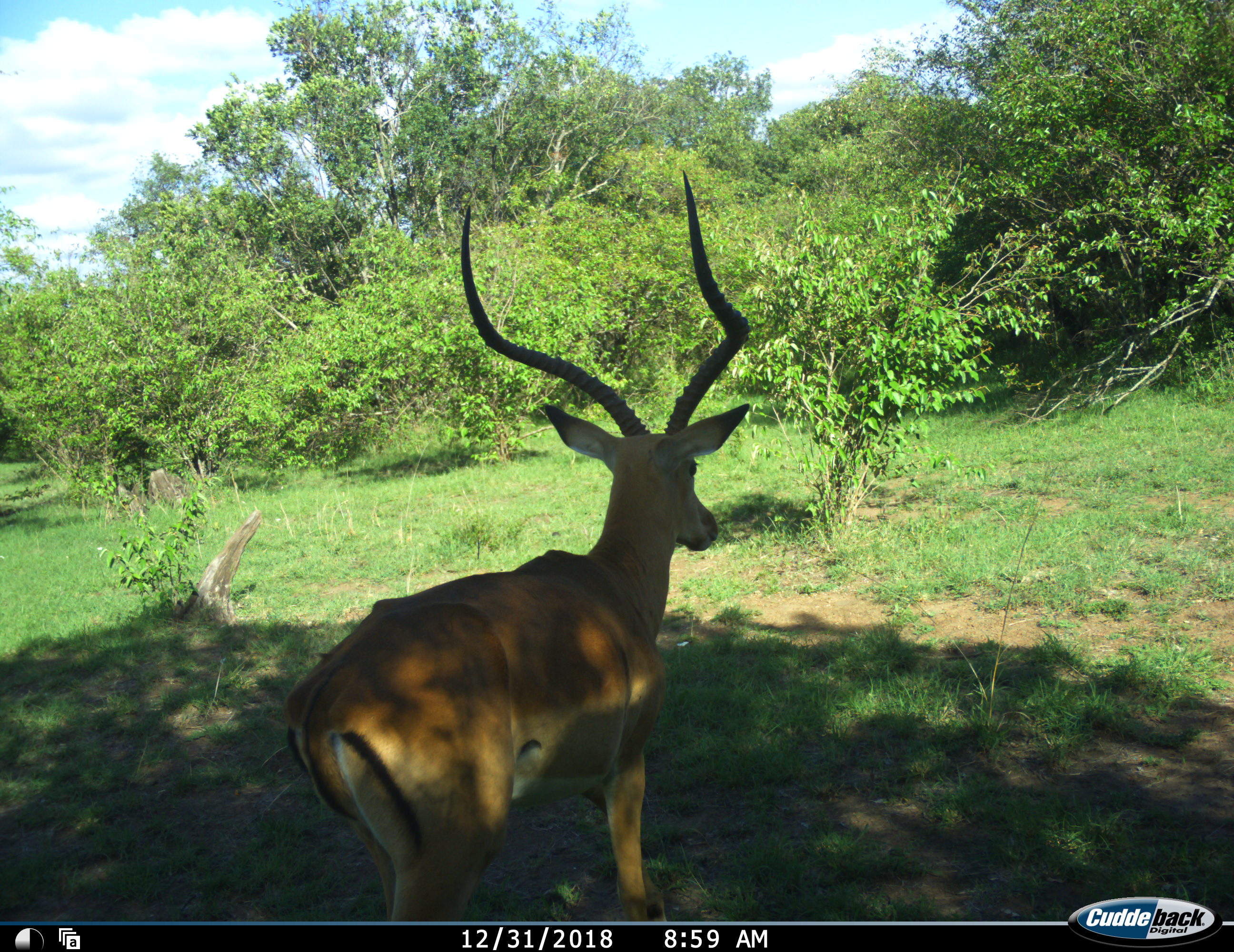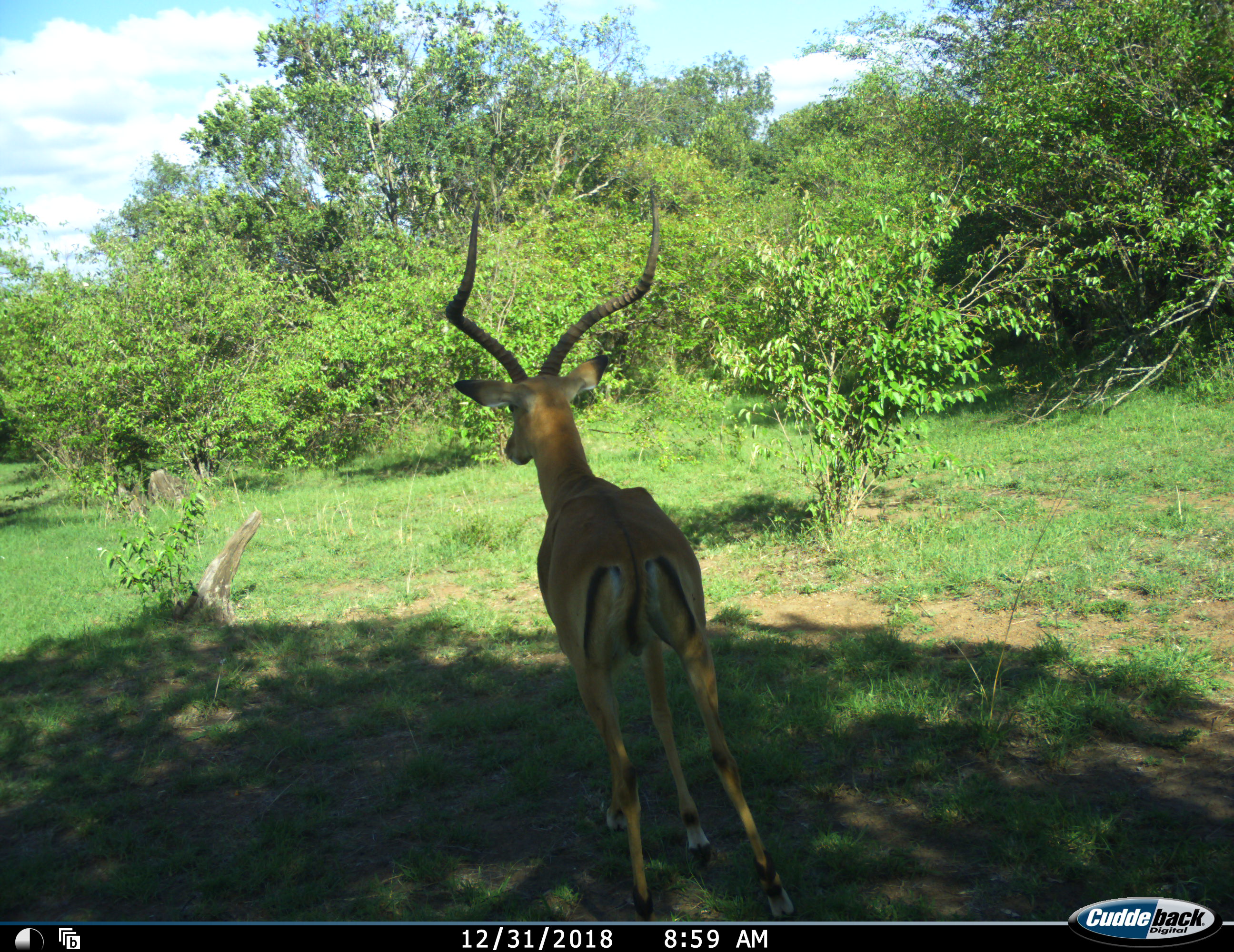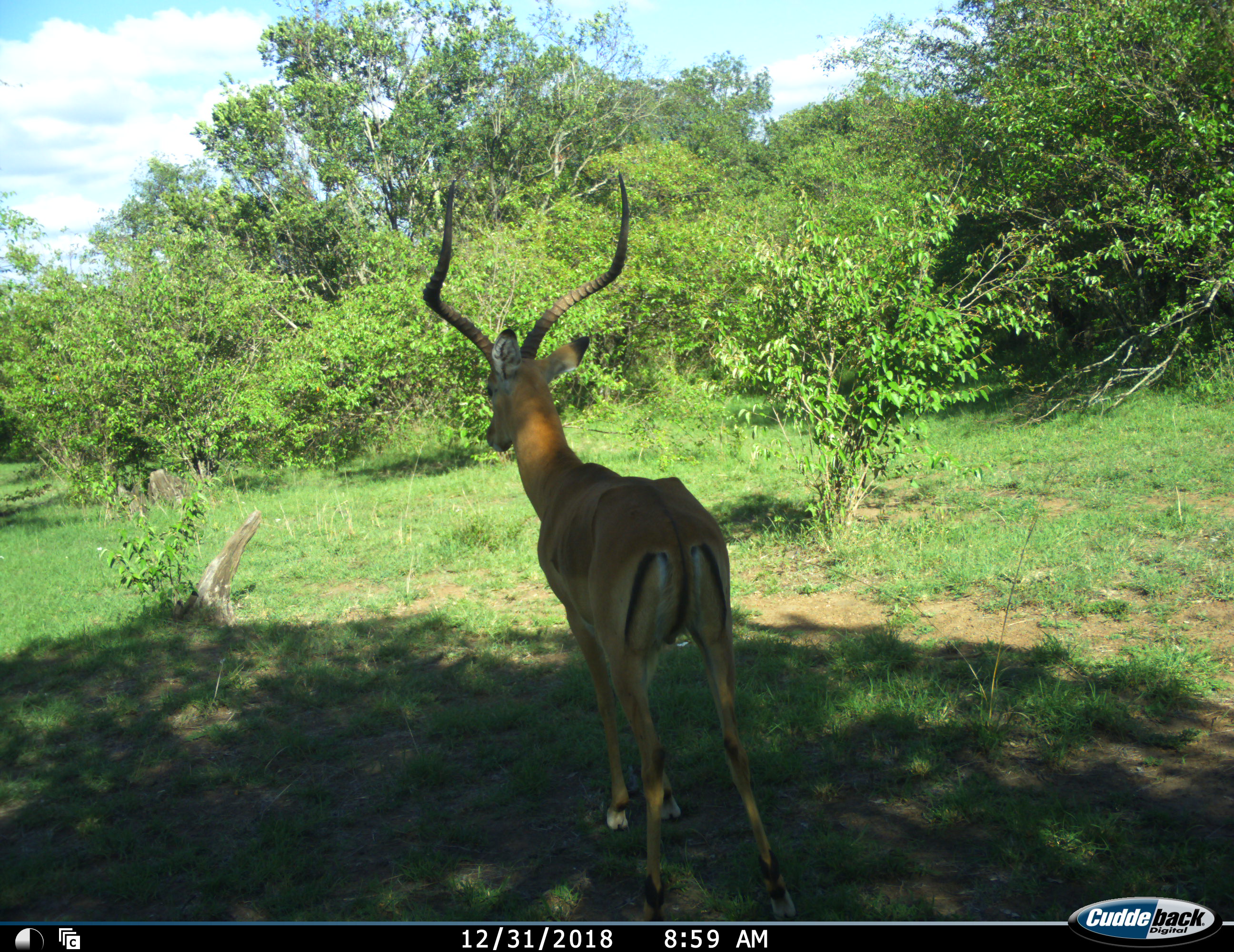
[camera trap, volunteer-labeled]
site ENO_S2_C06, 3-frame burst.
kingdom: Animalia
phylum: Chordata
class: Mammalia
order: Artiodactyla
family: Bovidae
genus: Aepyceros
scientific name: Aepyceros melampus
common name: impala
Impala (Aepyceros melampus), count 1. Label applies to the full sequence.